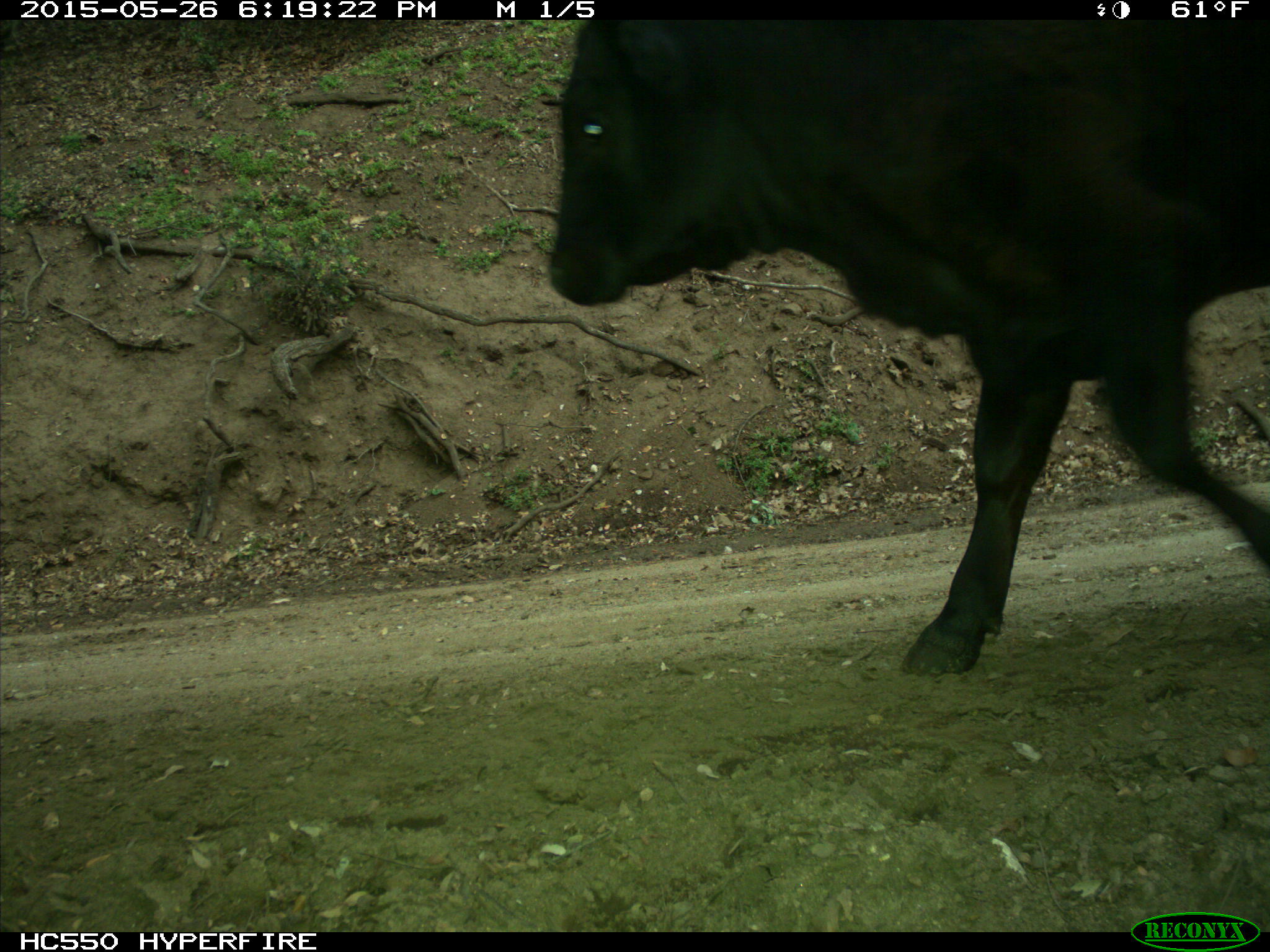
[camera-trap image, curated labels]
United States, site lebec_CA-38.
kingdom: Animalia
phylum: Chordata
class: Mammalia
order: Artiodactyla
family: Bovidae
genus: Bos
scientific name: Bos taurus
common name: domestic cow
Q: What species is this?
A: Bos taurus (domestic cow).